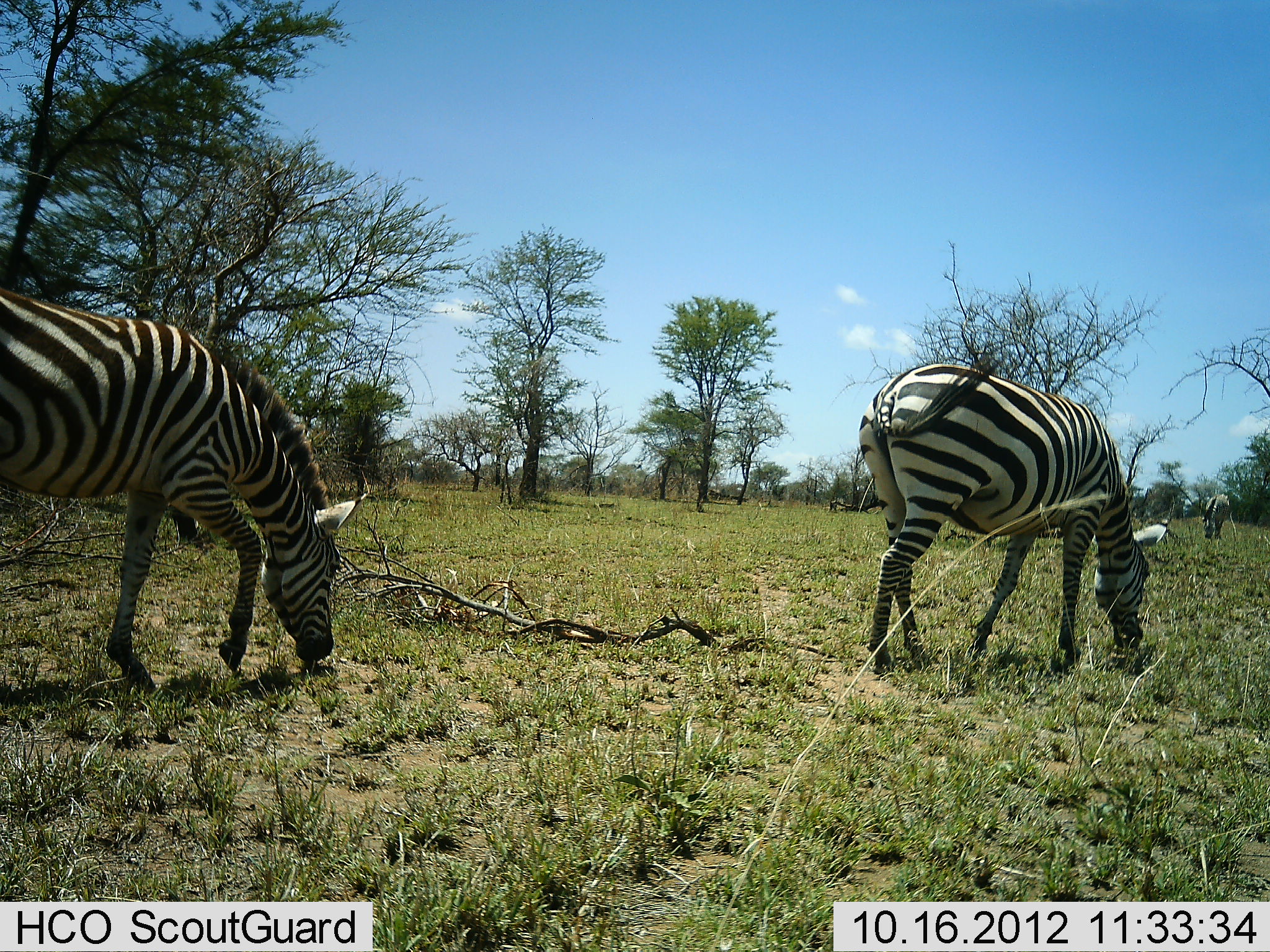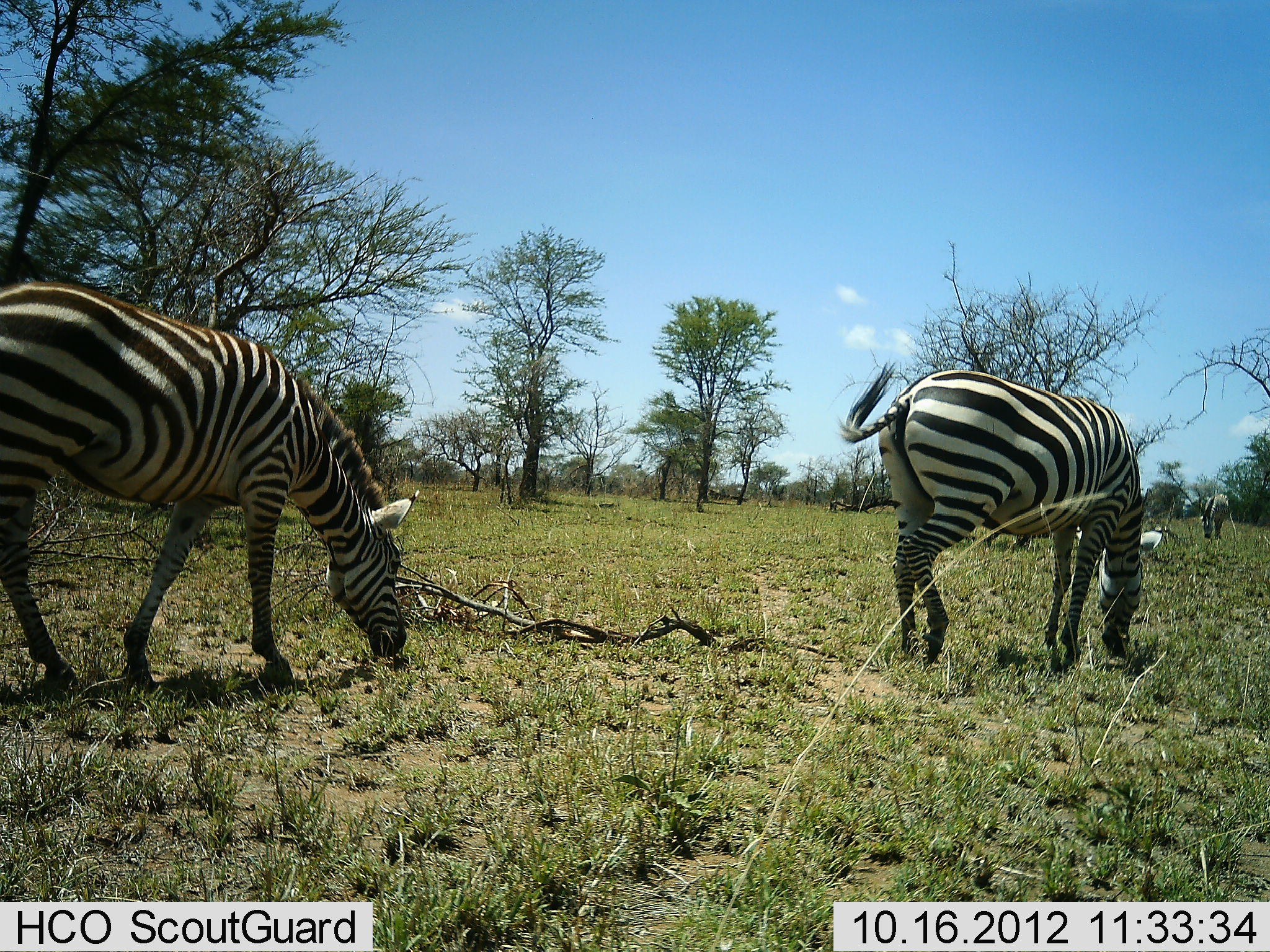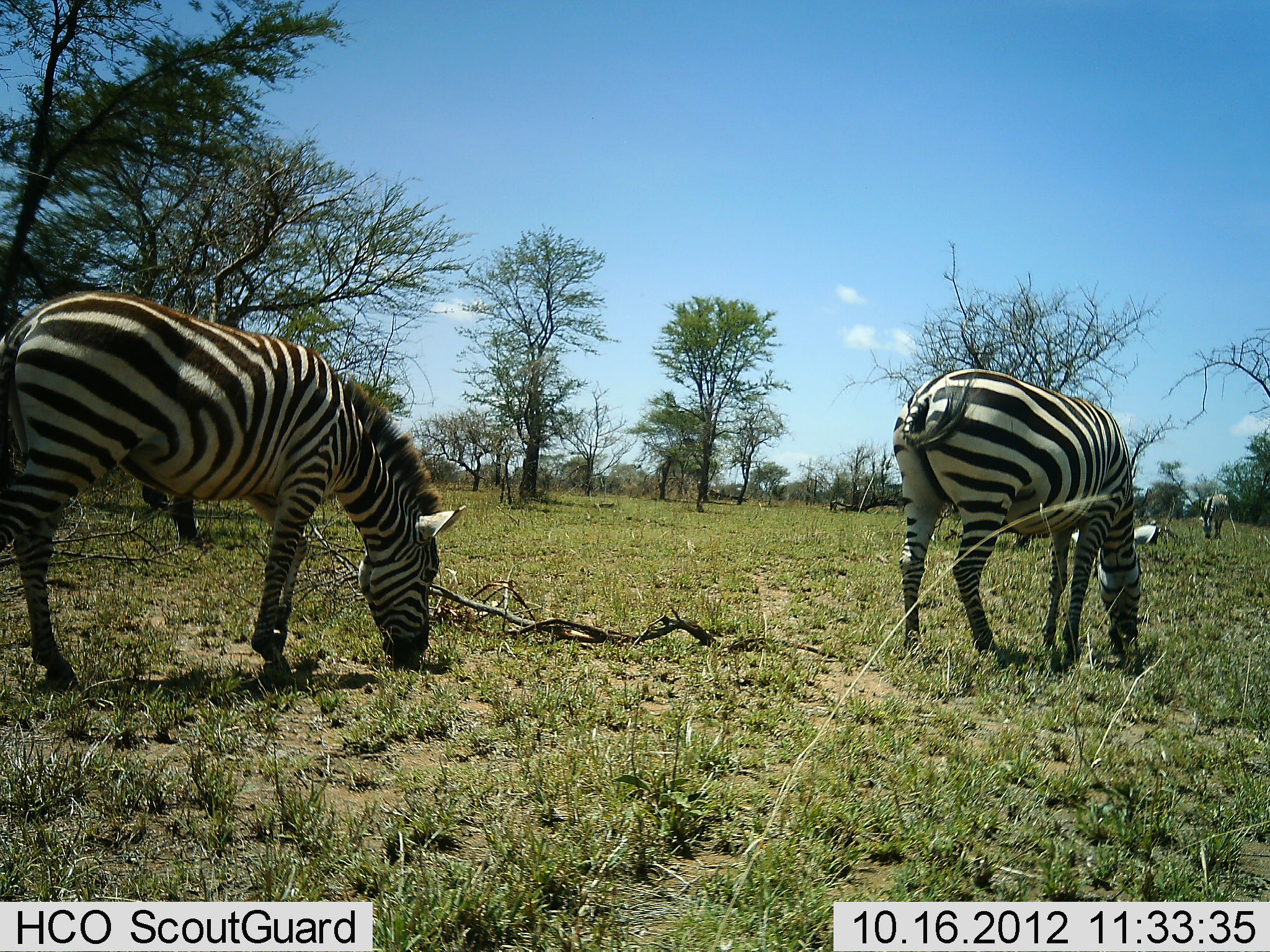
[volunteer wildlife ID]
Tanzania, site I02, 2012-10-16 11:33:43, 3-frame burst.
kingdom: Animalia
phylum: Chordata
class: Mammalia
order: Perissodactyla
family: Equidae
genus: Equus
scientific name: Equus quagga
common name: plains zebra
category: zebra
Zebra (plains zebra) (Equus quagga), count 3. Behavior (volunteer vote fractions): standing 10%, resting 0%, moving 10%, interacting 0%. Young present (vote fraction): 0%. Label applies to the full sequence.